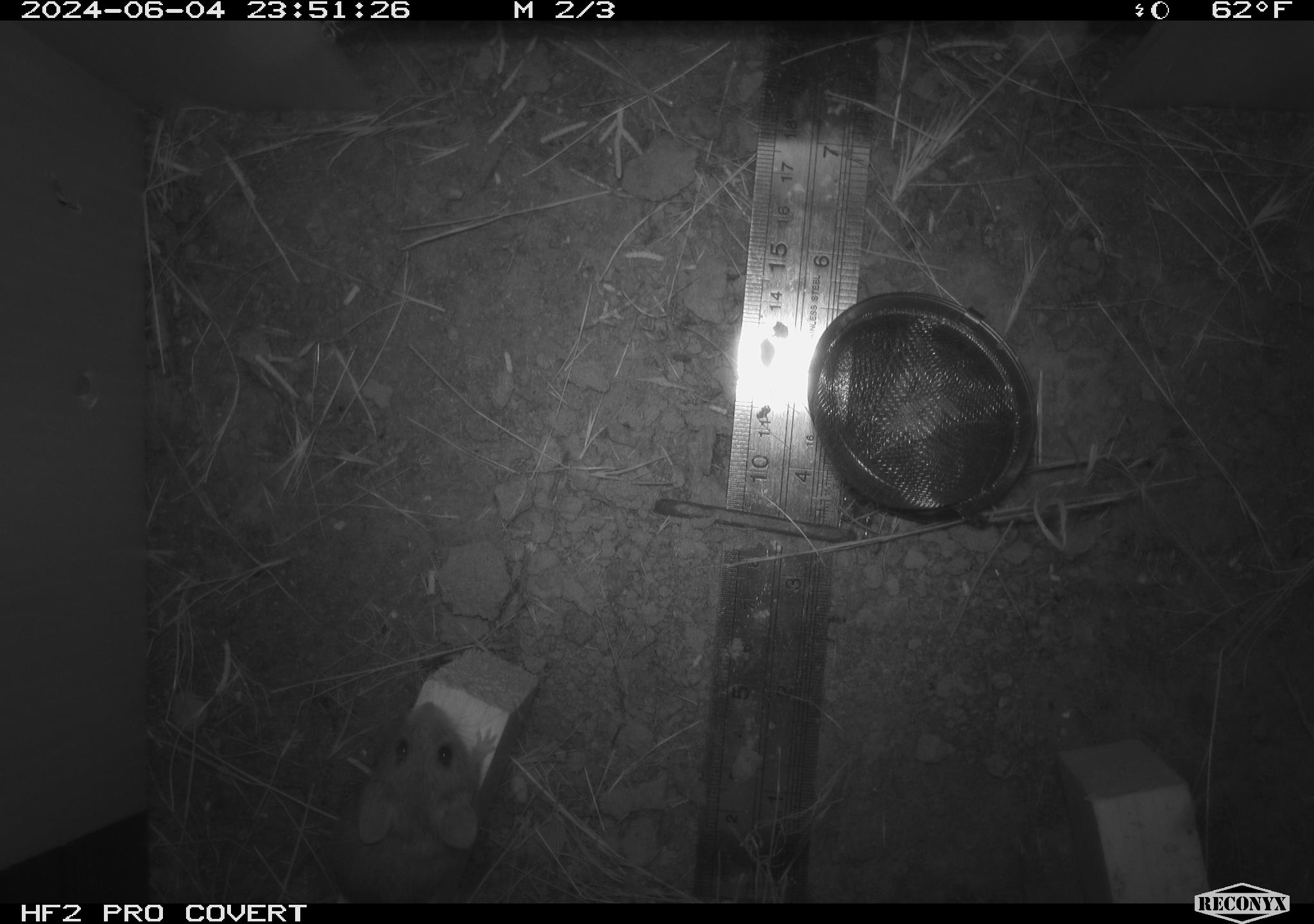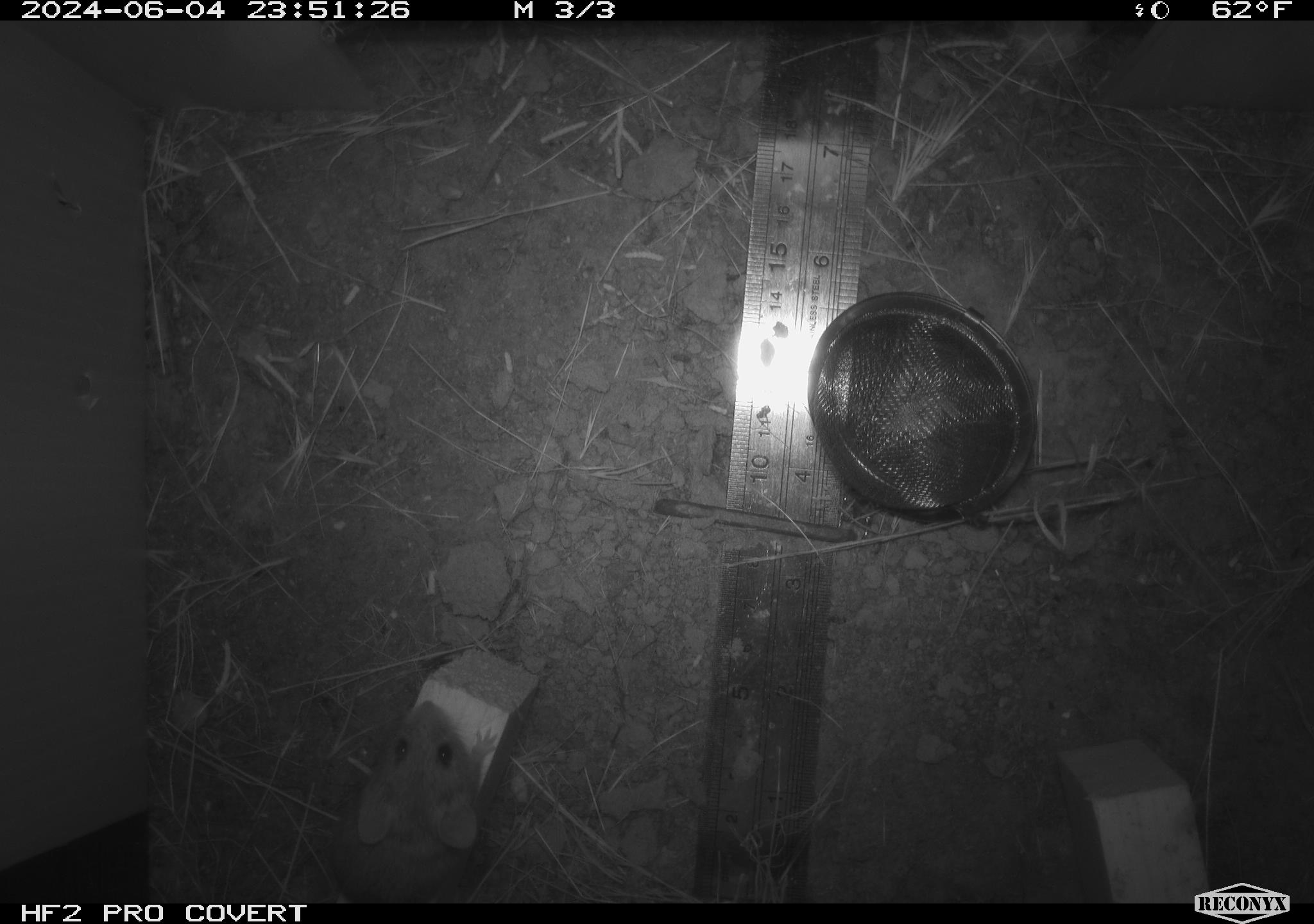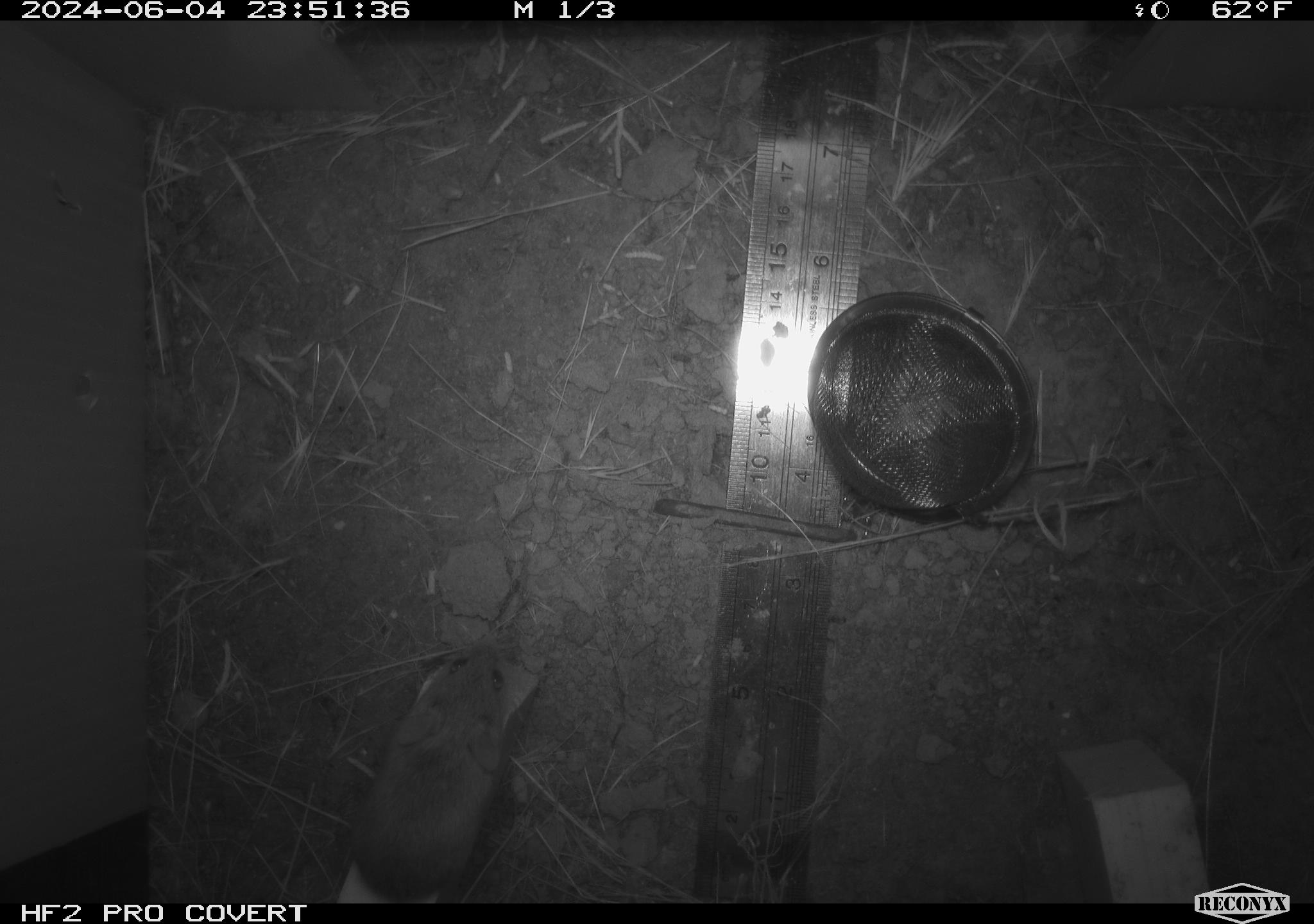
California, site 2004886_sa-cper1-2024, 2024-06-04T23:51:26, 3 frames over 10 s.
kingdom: Animalia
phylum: Chordata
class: Mammalia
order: Rodentia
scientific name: Rodentia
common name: rodent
Rodent (Rodentia).